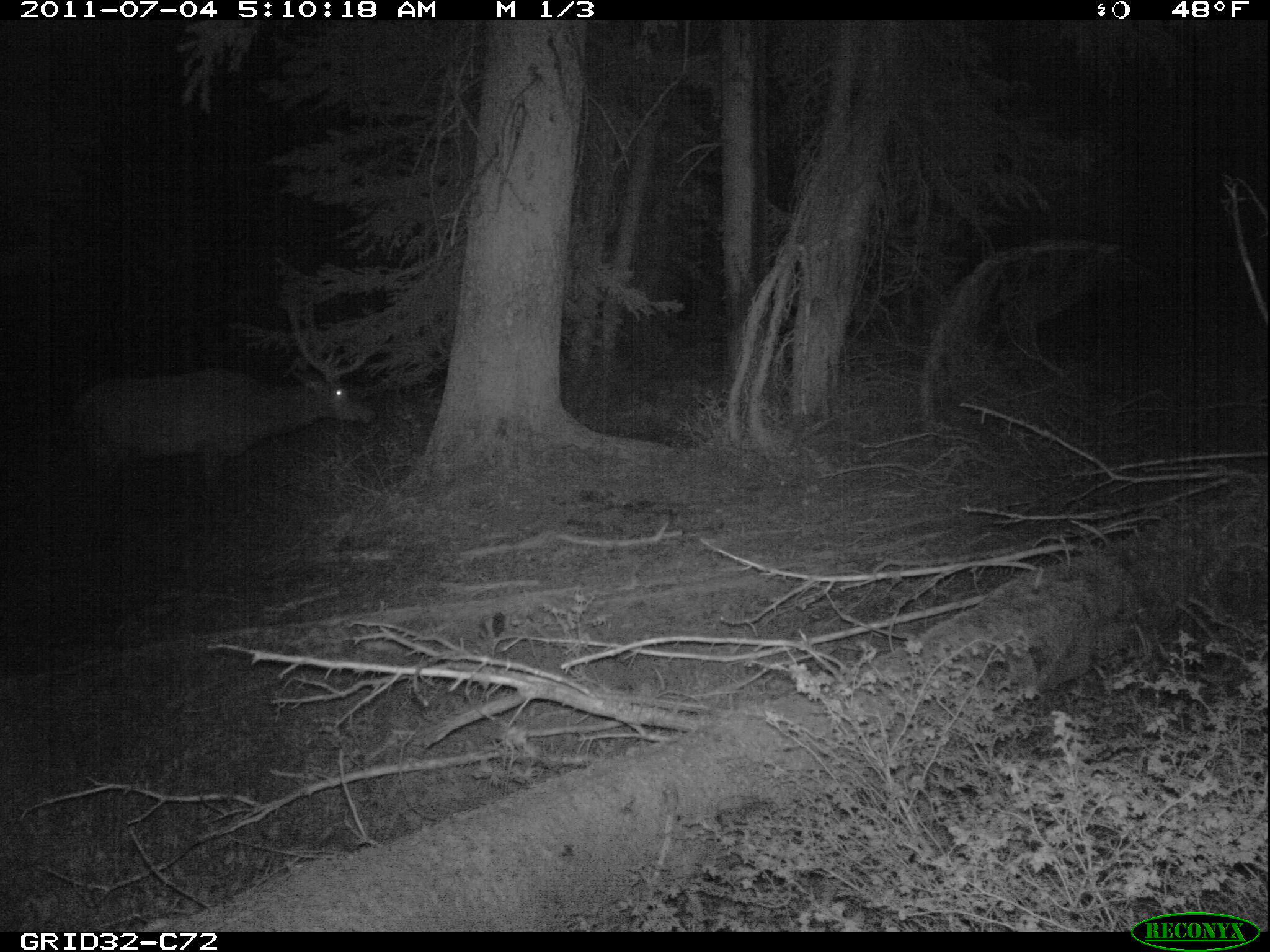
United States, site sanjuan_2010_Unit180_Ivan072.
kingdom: Animalia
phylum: Chordata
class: Mammalia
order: Artiodactyla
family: Cervidae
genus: Cervus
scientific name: Cervus elaphus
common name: red deer